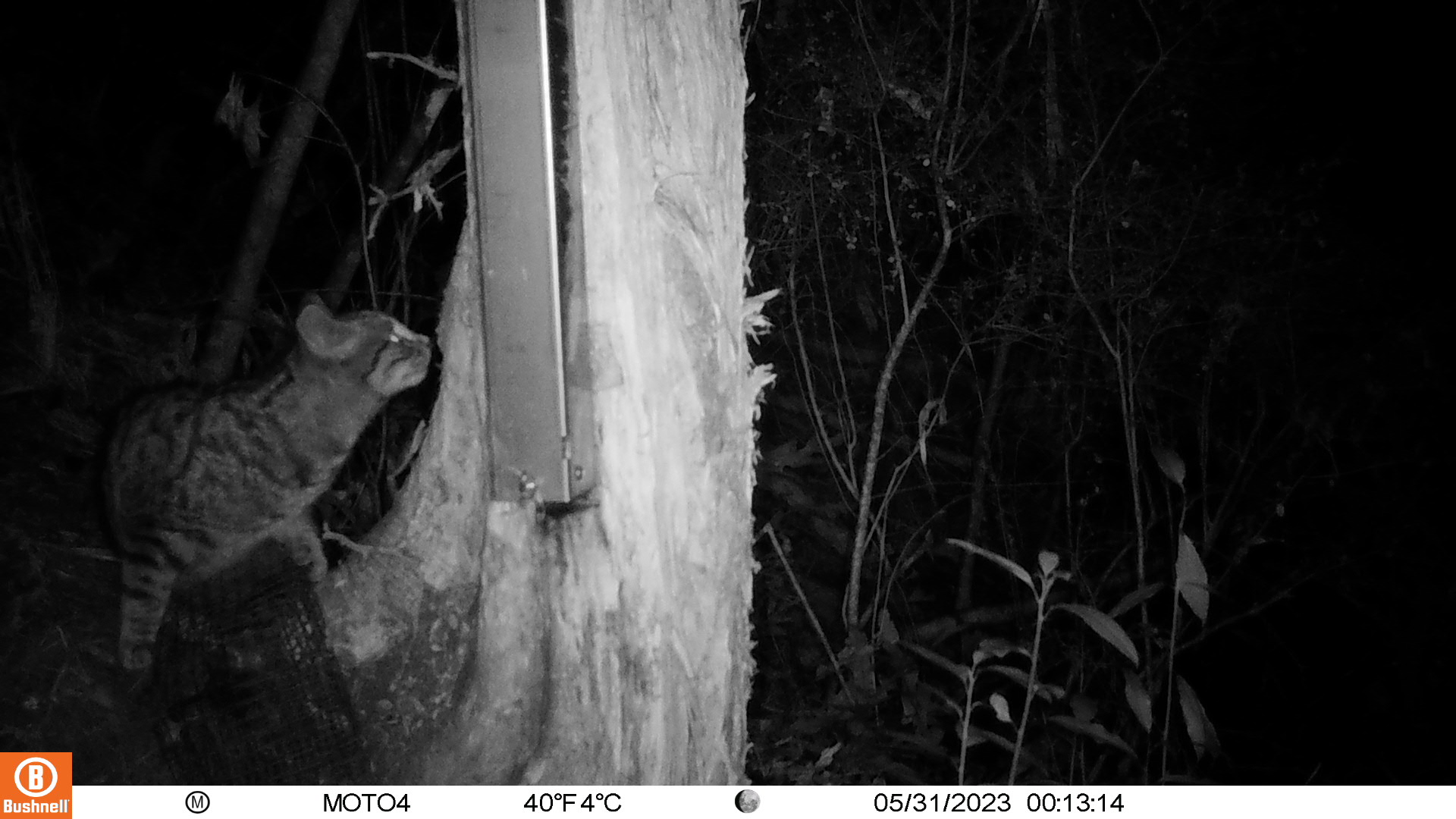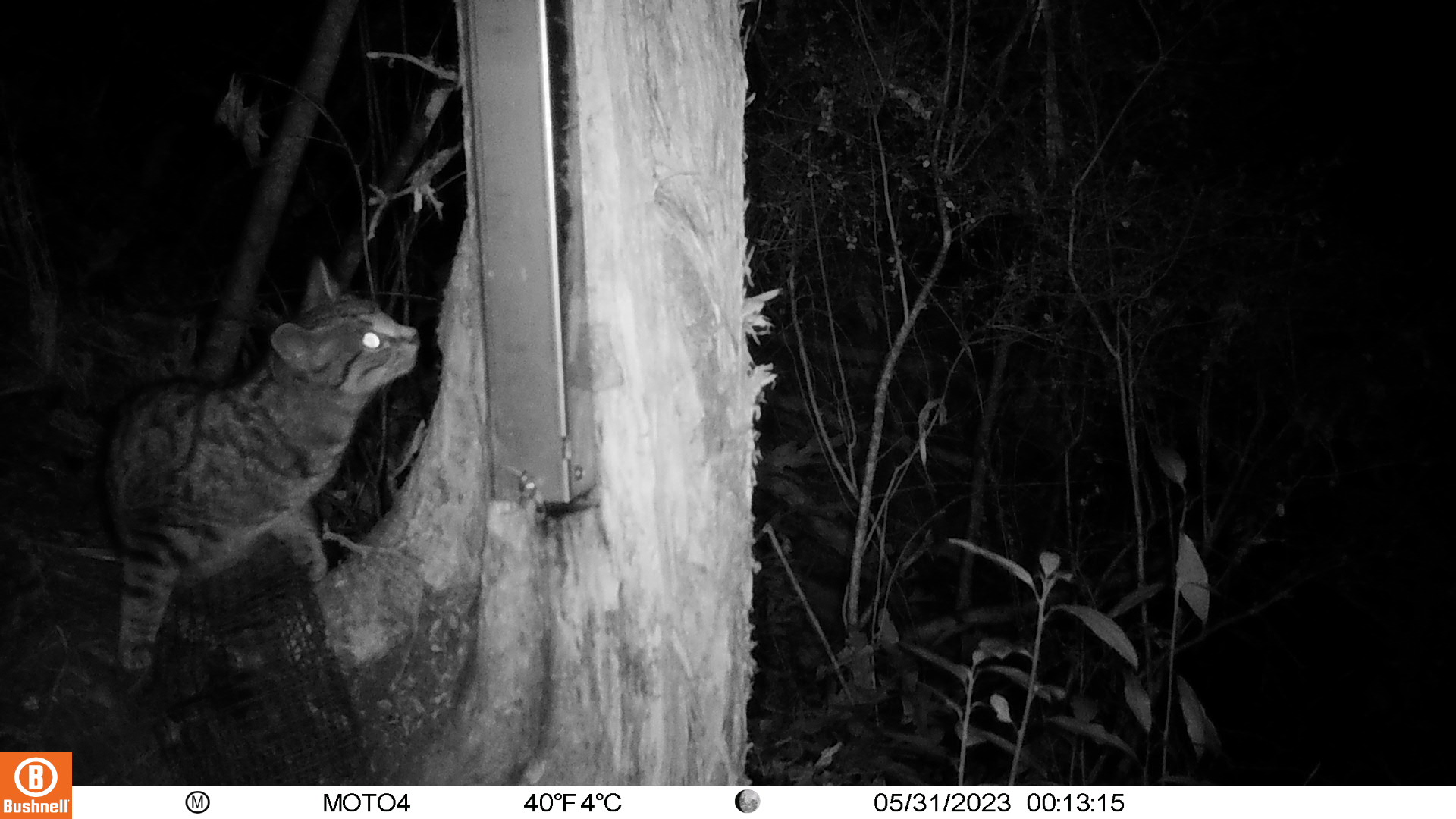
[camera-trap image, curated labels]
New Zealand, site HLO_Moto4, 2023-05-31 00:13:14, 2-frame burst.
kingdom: Animalia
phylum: Chordata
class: Mammalia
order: Carnivora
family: Felidae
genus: Felis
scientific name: Felis catus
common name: domestic cat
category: cat